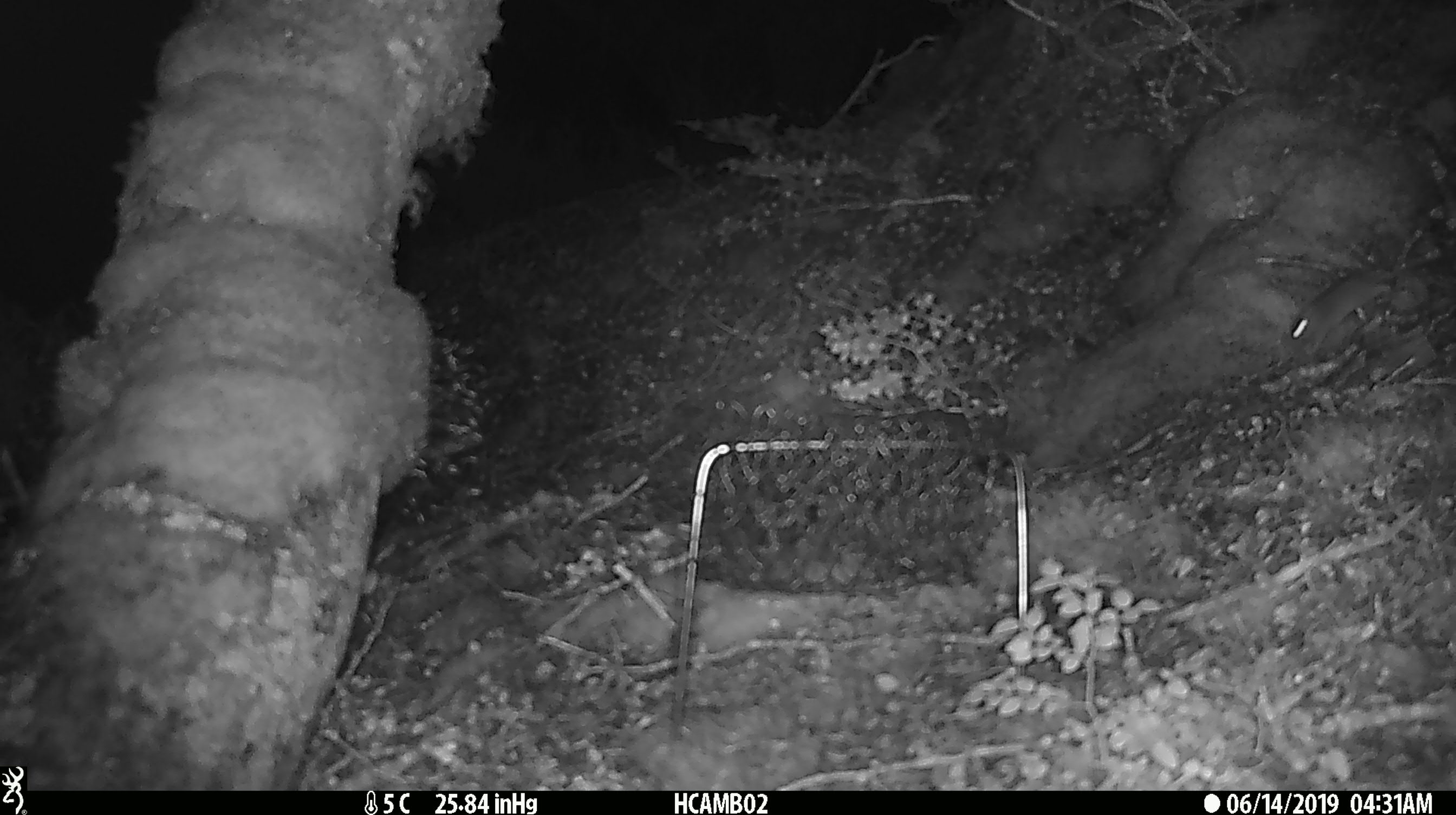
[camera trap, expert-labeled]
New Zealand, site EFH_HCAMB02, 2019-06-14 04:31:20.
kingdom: Animalia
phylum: Chordata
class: Mammalia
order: Rodentia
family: Muridae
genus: Mus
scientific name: Mus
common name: mouse